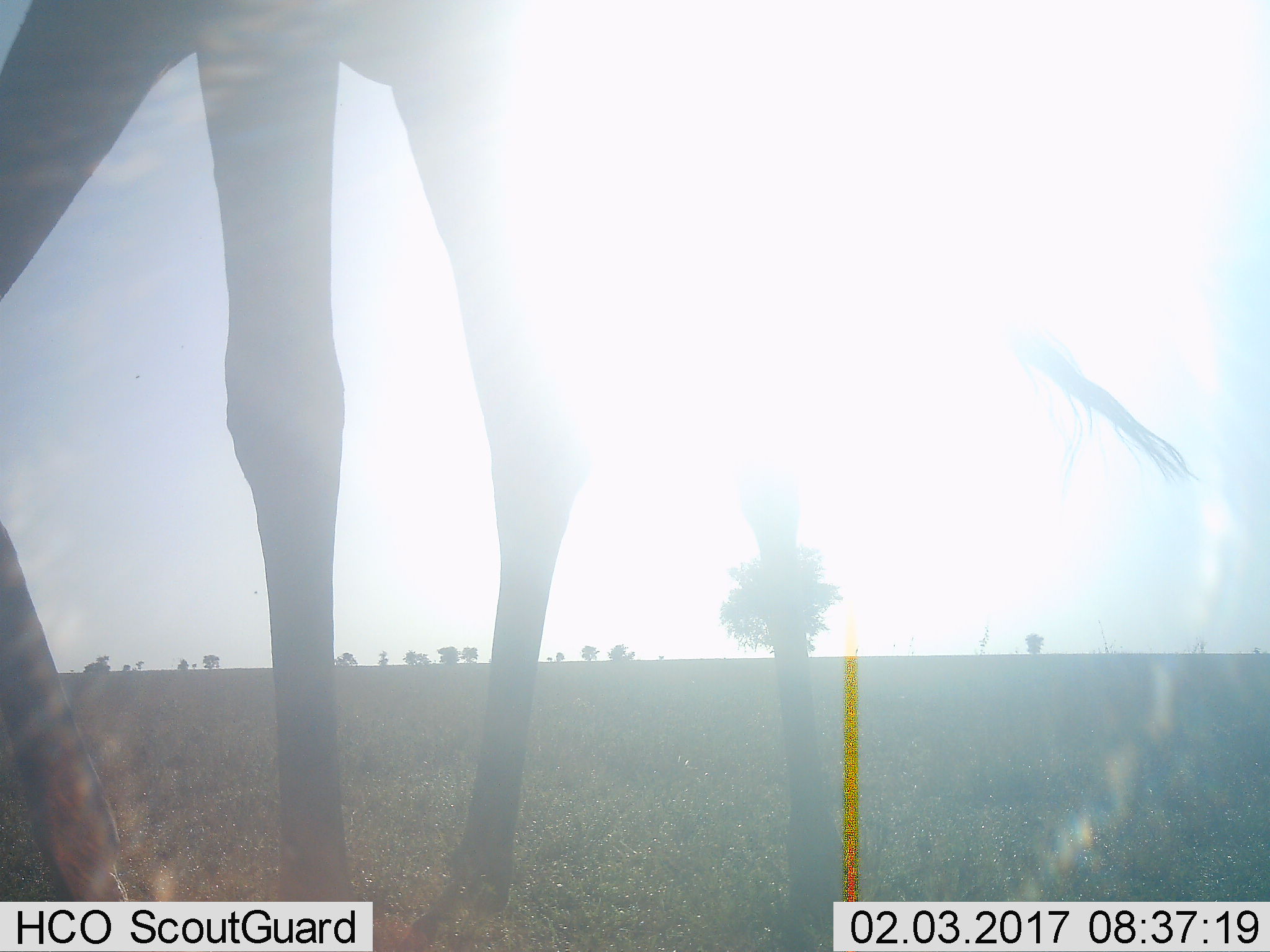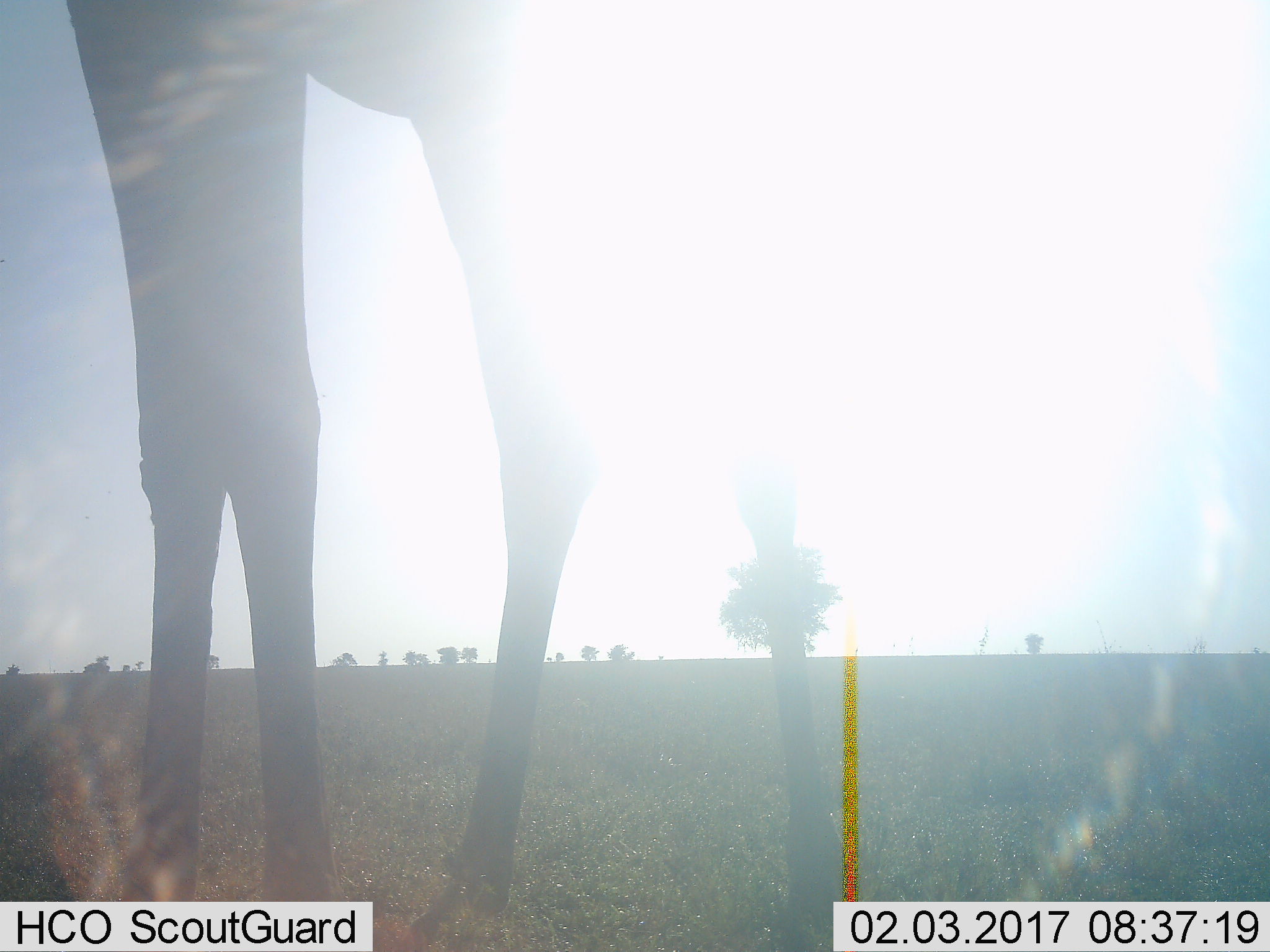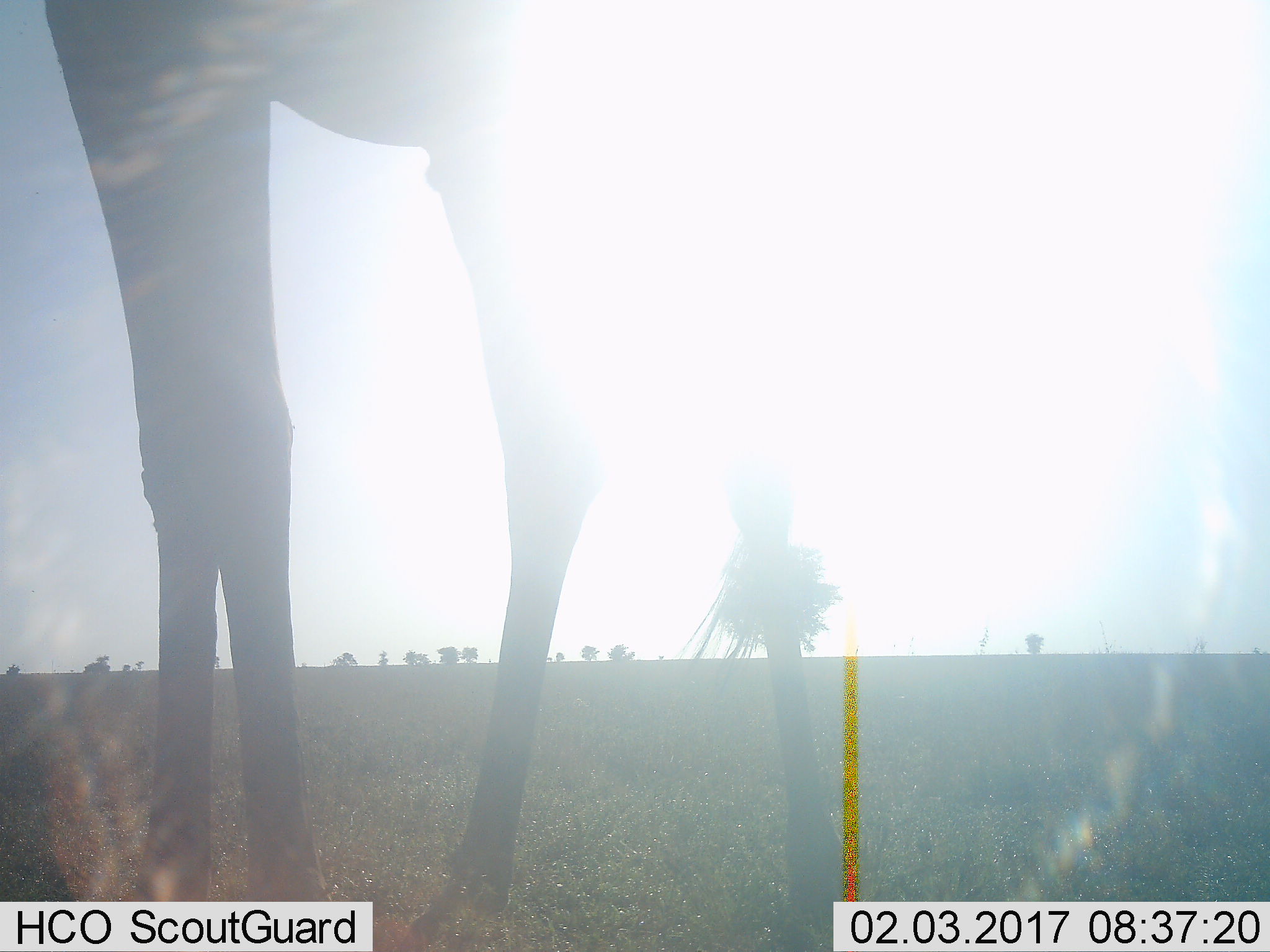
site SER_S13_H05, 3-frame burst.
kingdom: Animalia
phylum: Chordata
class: Mammalia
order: Artiodactyla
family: Giraffidae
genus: Giraffa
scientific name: Giraffa camelopardalis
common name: giraffe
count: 1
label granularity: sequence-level